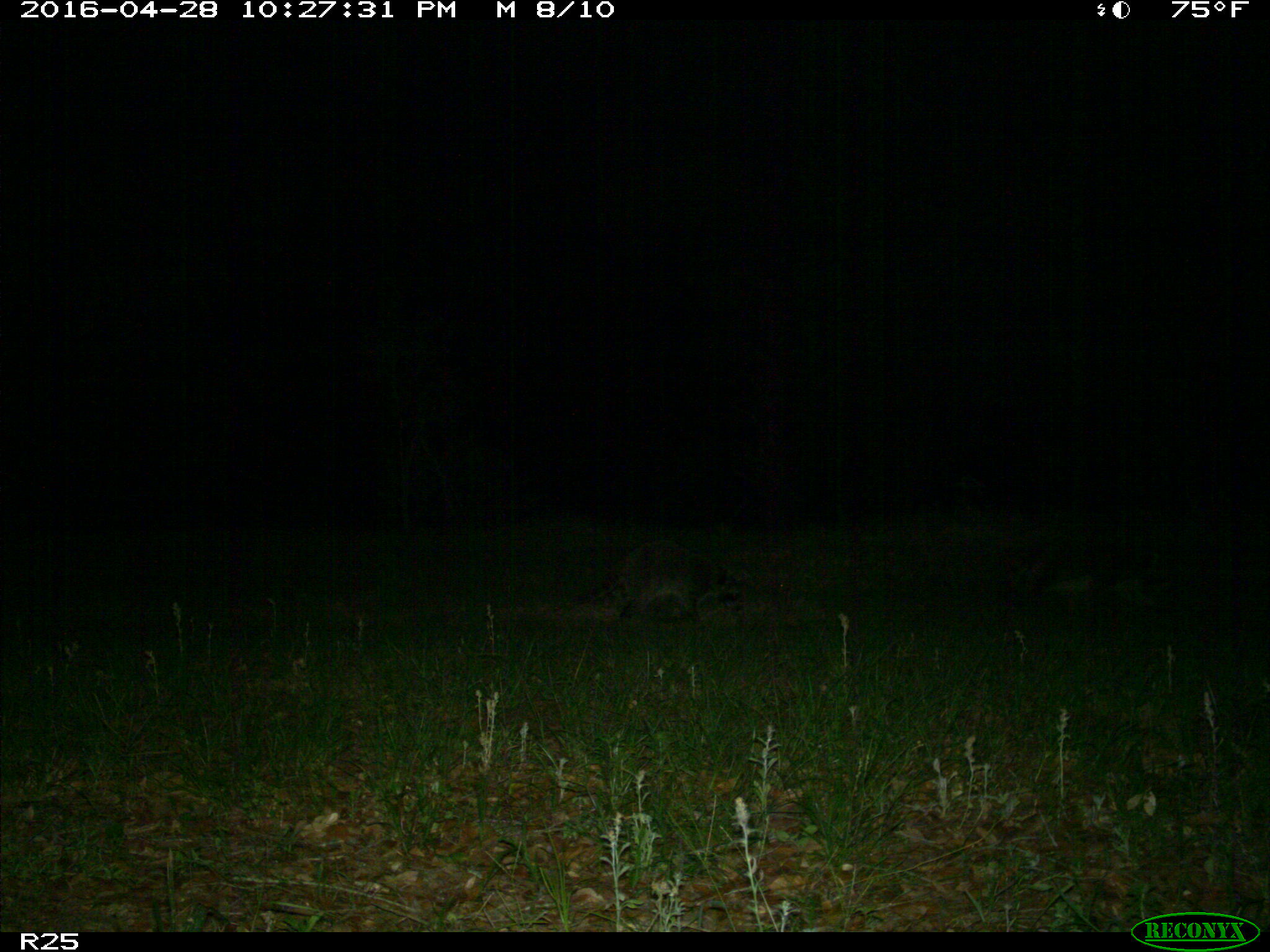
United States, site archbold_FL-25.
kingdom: Animalia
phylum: Chordata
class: Mammalia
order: Carnivora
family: Procyonidae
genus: Procyon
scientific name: Procyon lotor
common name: common raccoon